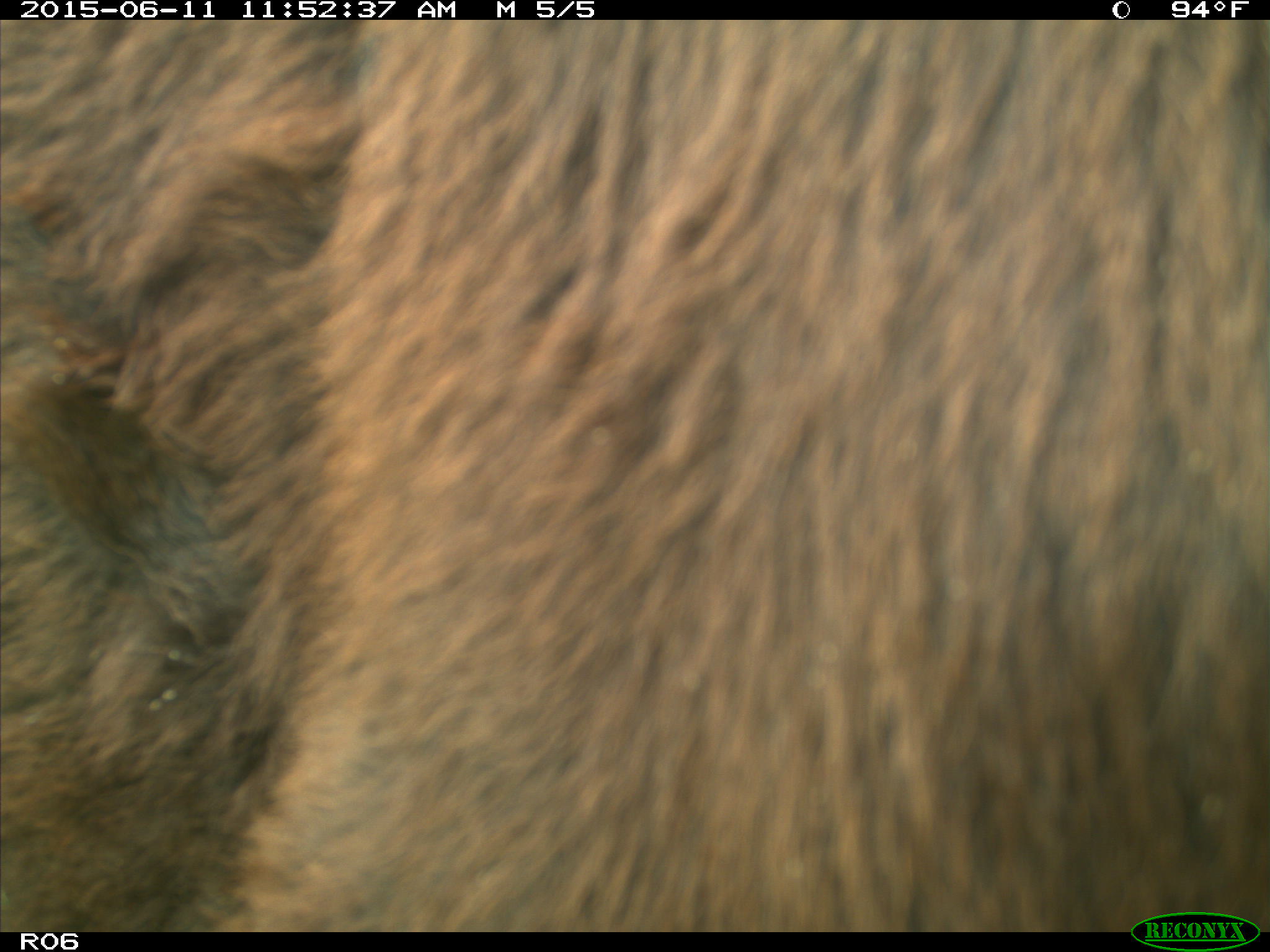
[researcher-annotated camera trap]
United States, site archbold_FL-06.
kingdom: Animalia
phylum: Chordata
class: Mammalia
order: Artiodactyla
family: Bovidae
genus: Bos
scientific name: Bos taurus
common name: domestic cow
Bos taurus (domestic cow).